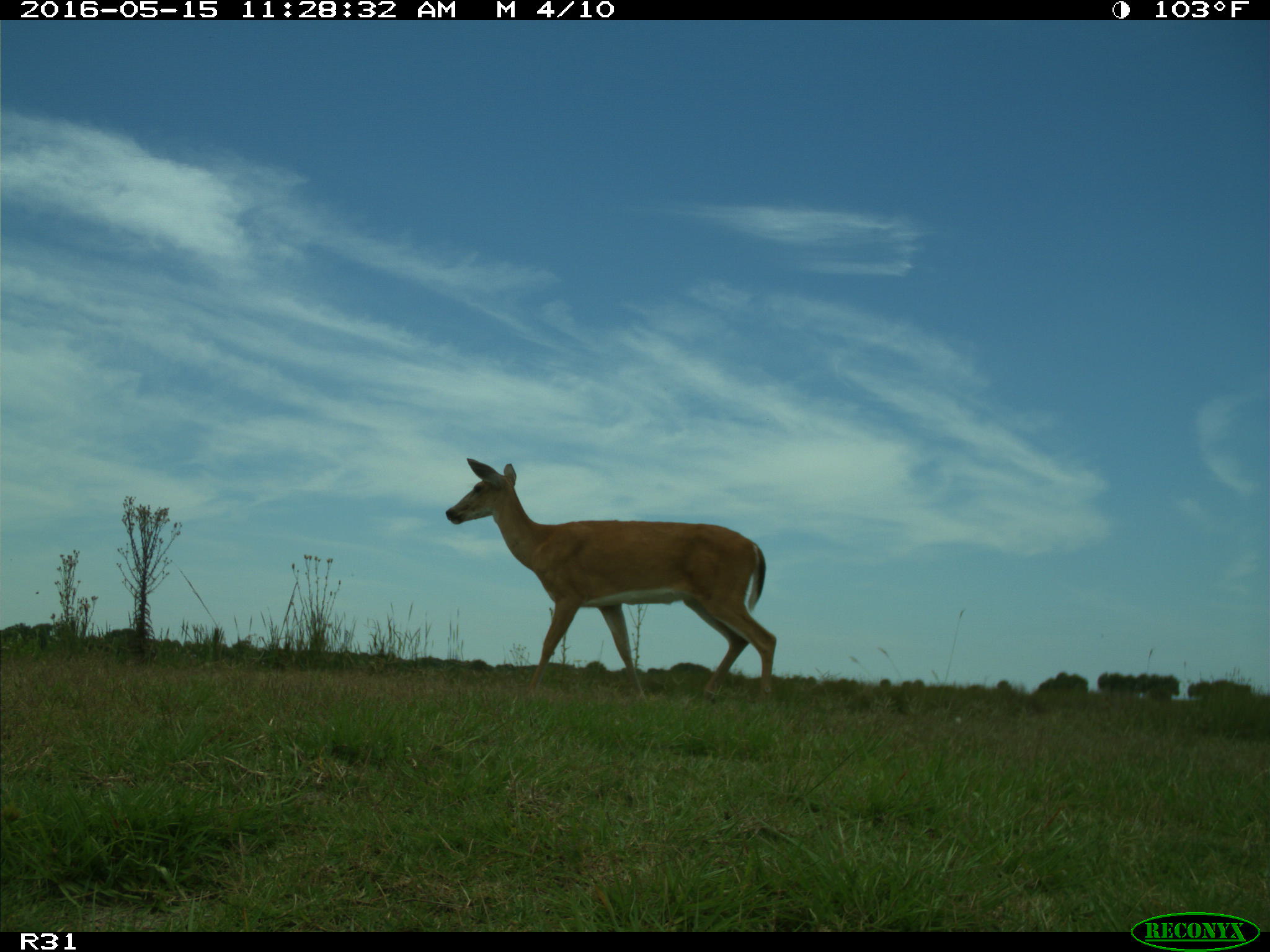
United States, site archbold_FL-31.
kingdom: Animalia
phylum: Chordata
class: Mammalia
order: Artiodactyla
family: Cervidae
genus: Odocoileus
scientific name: Odocoileus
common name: deer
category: unidentified deer